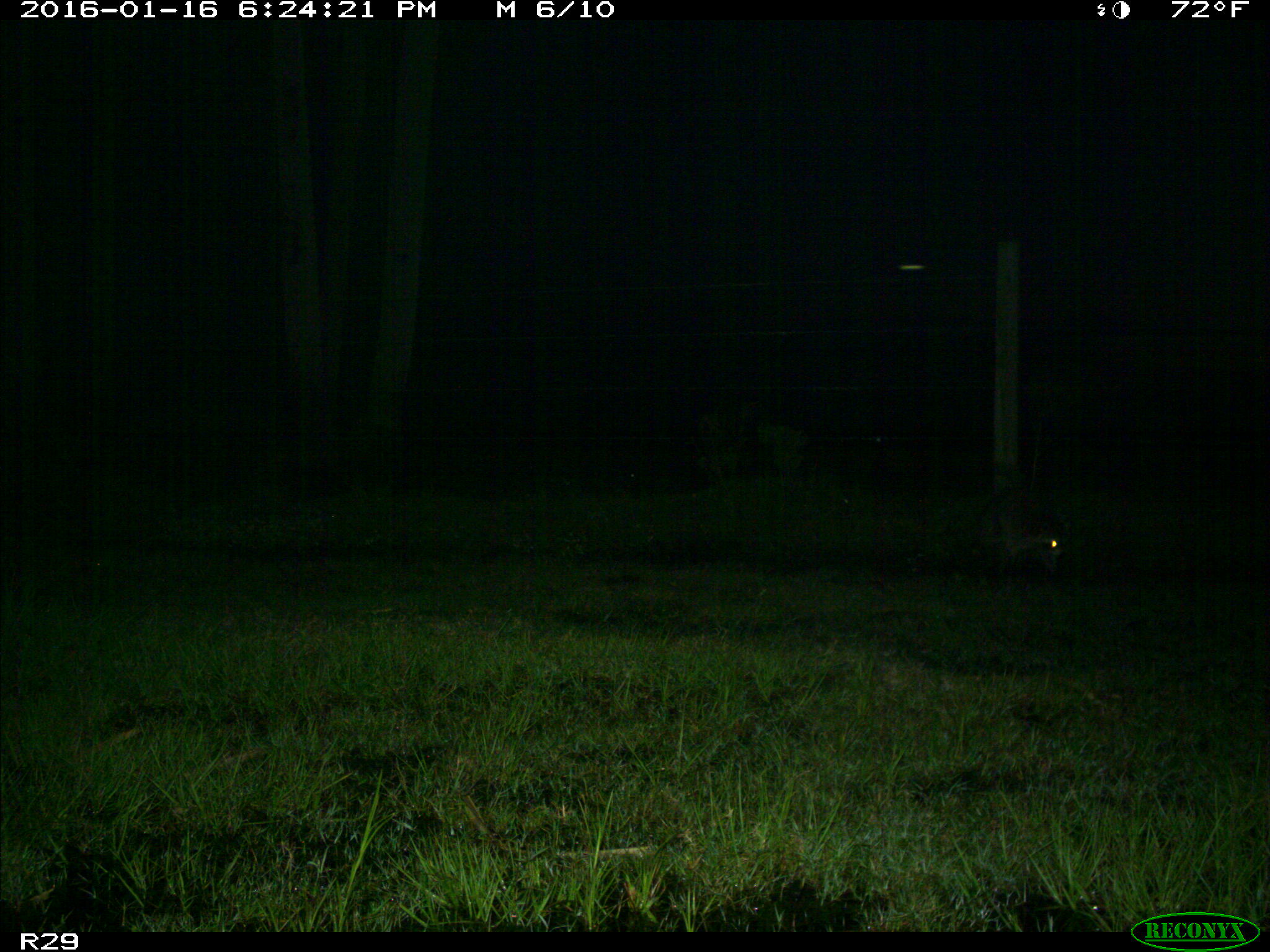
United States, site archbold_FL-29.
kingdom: Animalia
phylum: Chordata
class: Mammalia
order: Carnivora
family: Procyonidae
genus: Procyon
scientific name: Procyon lotor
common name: common raccoon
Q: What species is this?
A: Procyon lotor (common raccoon).